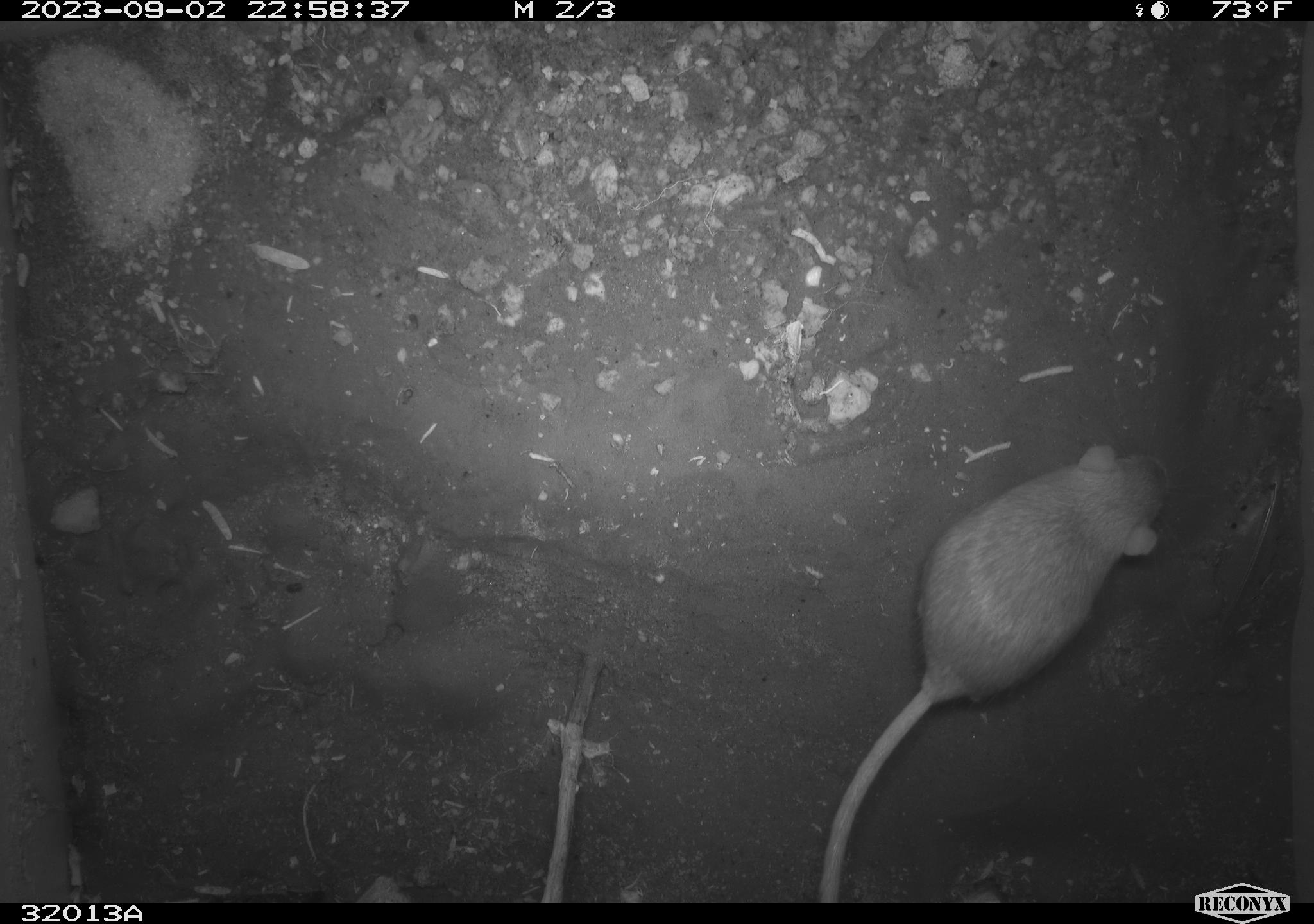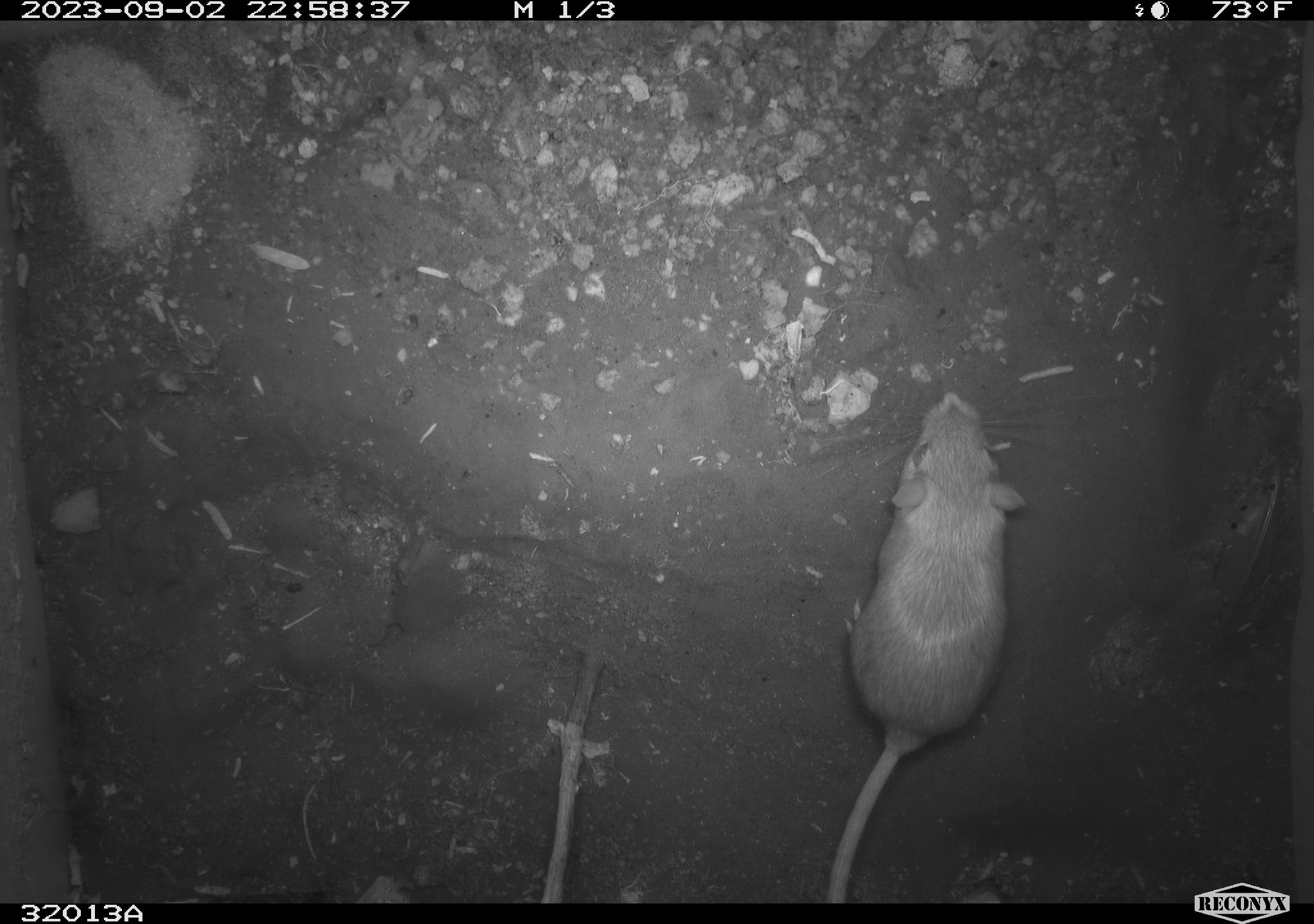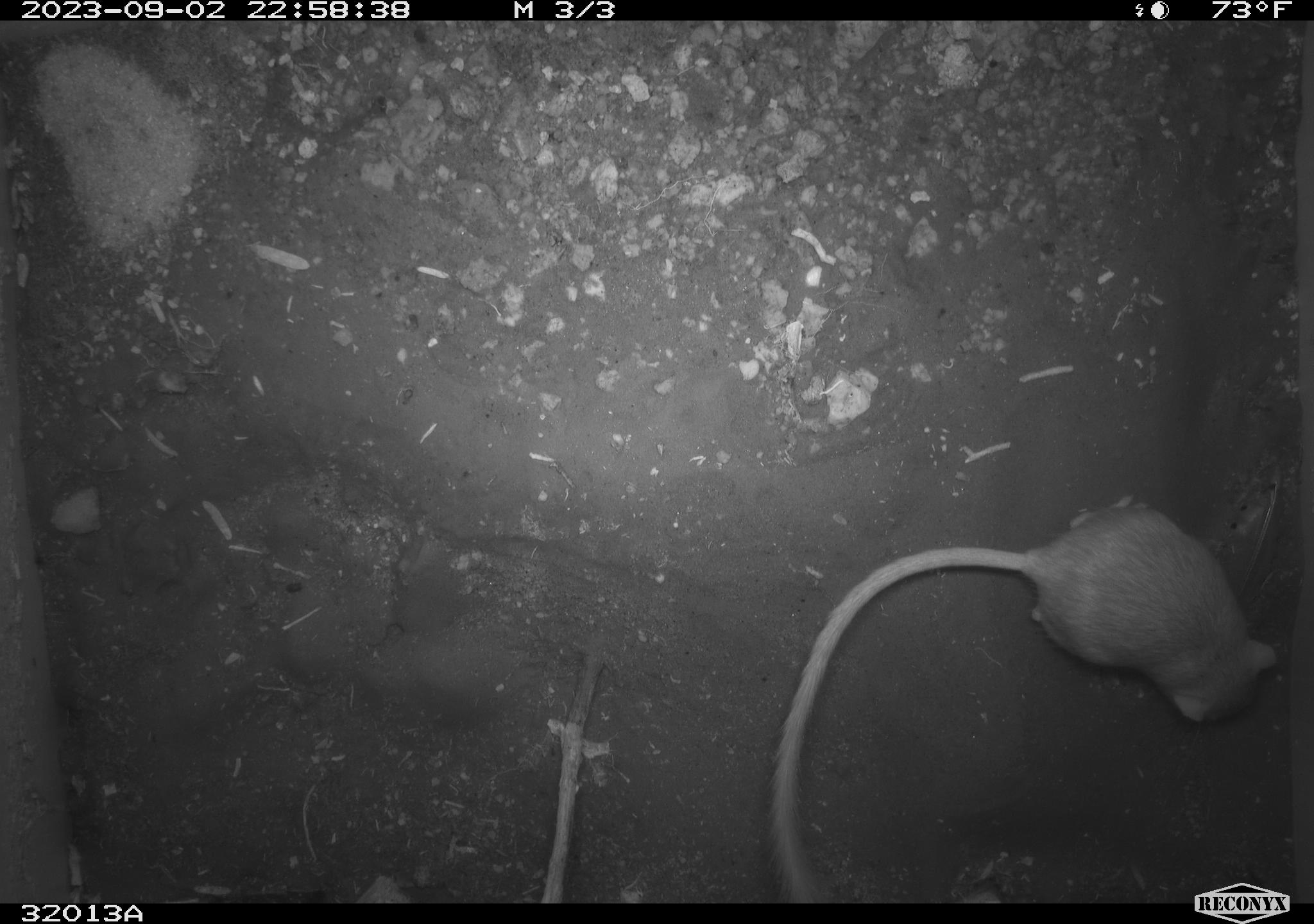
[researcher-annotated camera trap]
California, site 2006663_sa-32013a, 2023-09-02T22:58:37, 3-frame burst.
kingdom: Animalia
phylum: Chordata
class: Mammalia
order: Rodentia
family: Heteromyidae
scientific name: Heteromyidae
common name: kangaroo rats and pocket mice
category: heteromyidae family